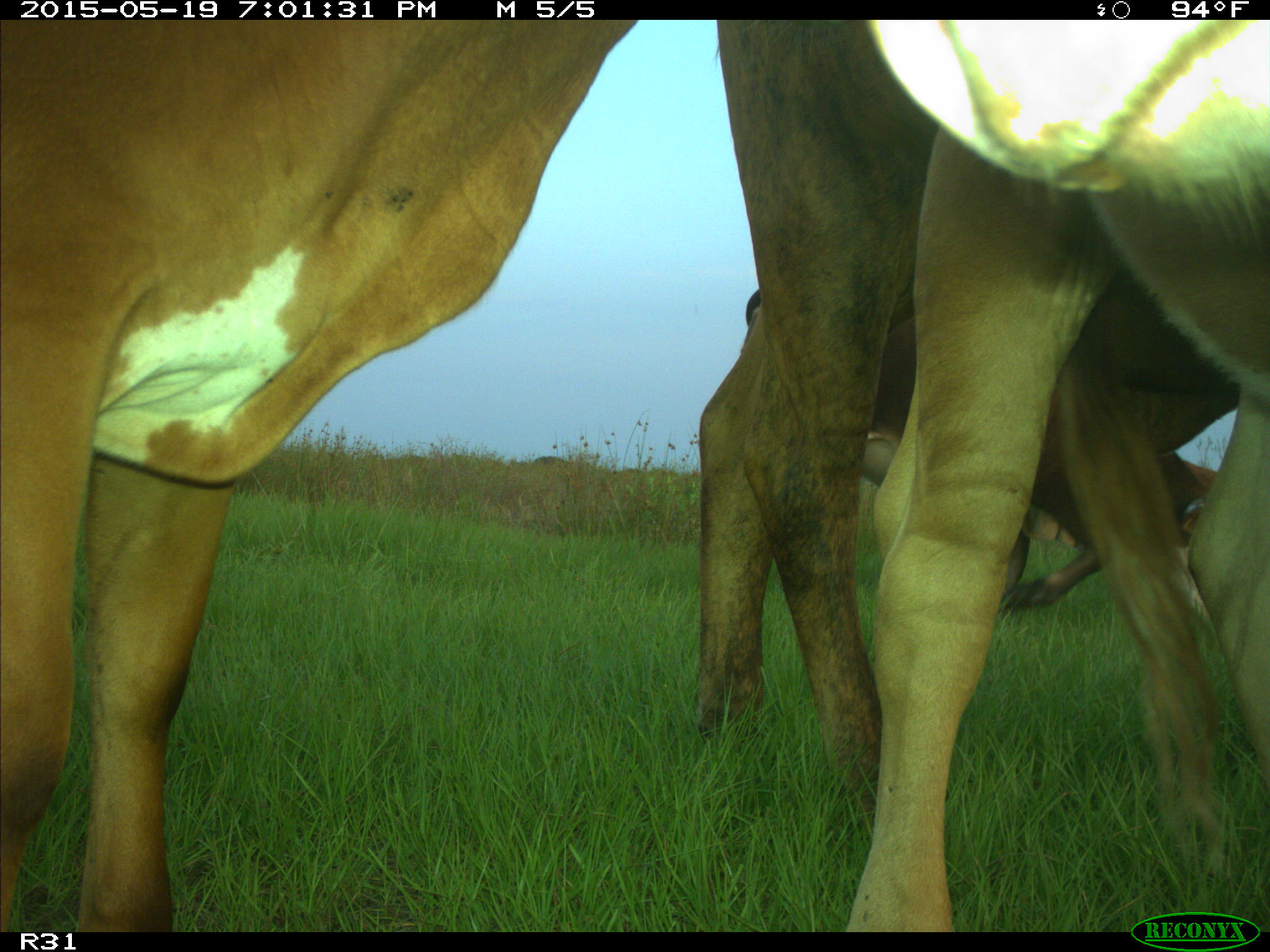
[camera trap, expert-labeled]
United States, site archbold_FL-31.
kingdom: Animalia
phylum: Chordata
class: Mammalia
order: Artiodactyla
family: Bovidae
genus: Bos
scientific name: Bos taurus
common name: domestic cow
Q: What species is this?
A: Bos taurus (domestic cow).